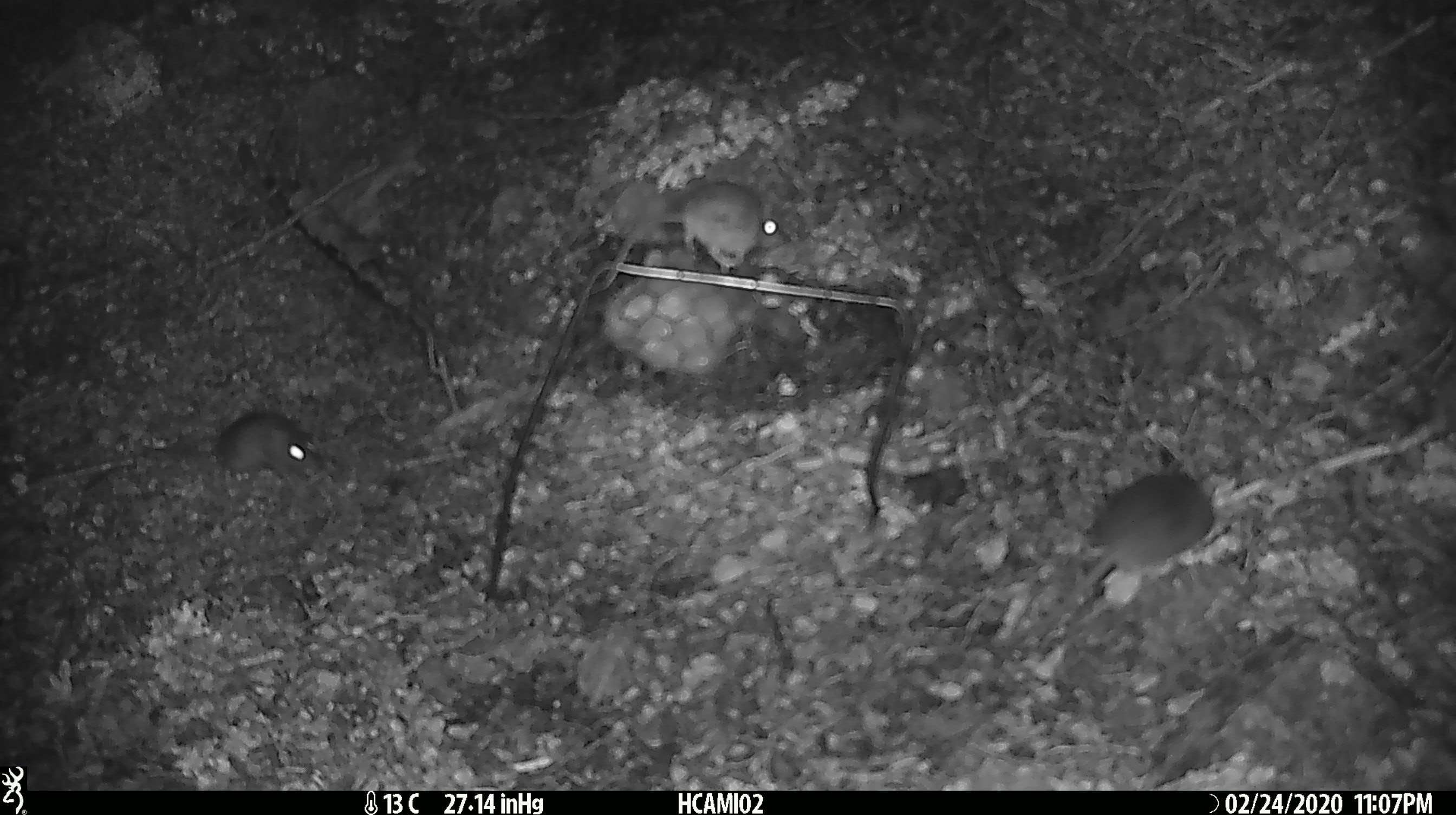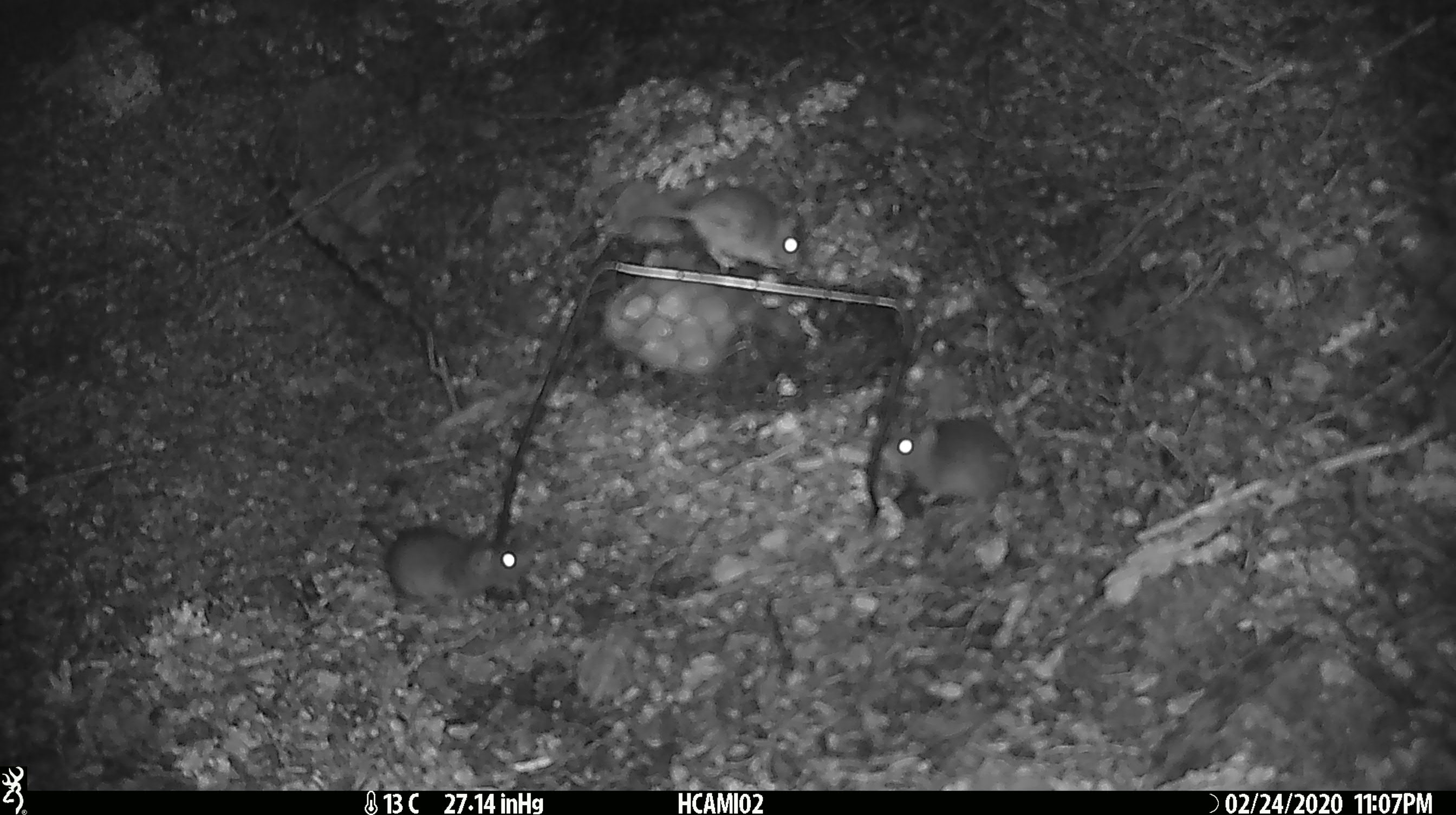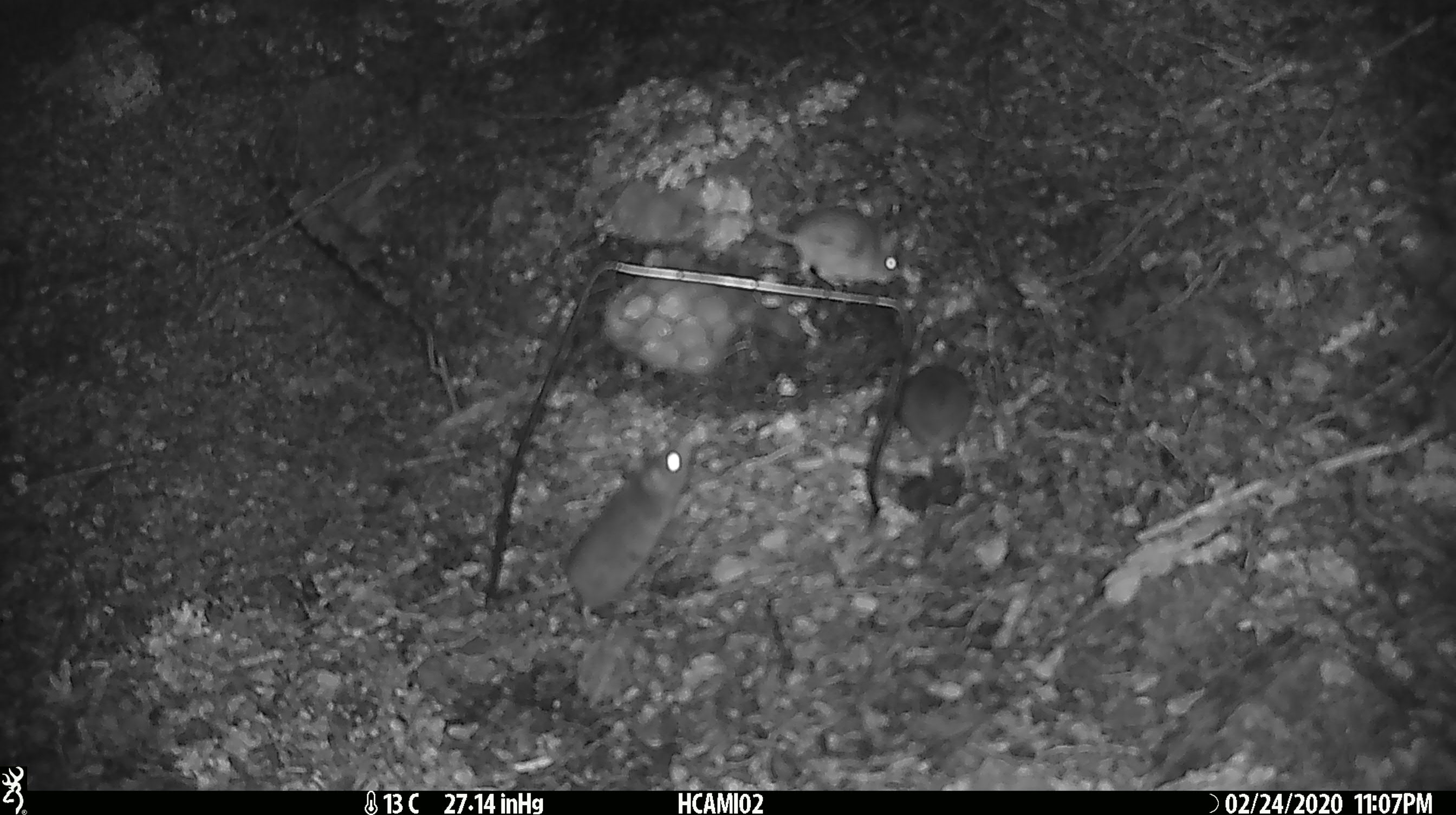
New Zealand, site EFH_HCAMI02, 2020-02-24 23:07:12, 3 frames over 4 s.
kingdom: Animalia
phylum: Chordata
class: Mammalia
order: Rodentia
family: Muridae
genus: Mus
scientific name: Mus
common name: mouse